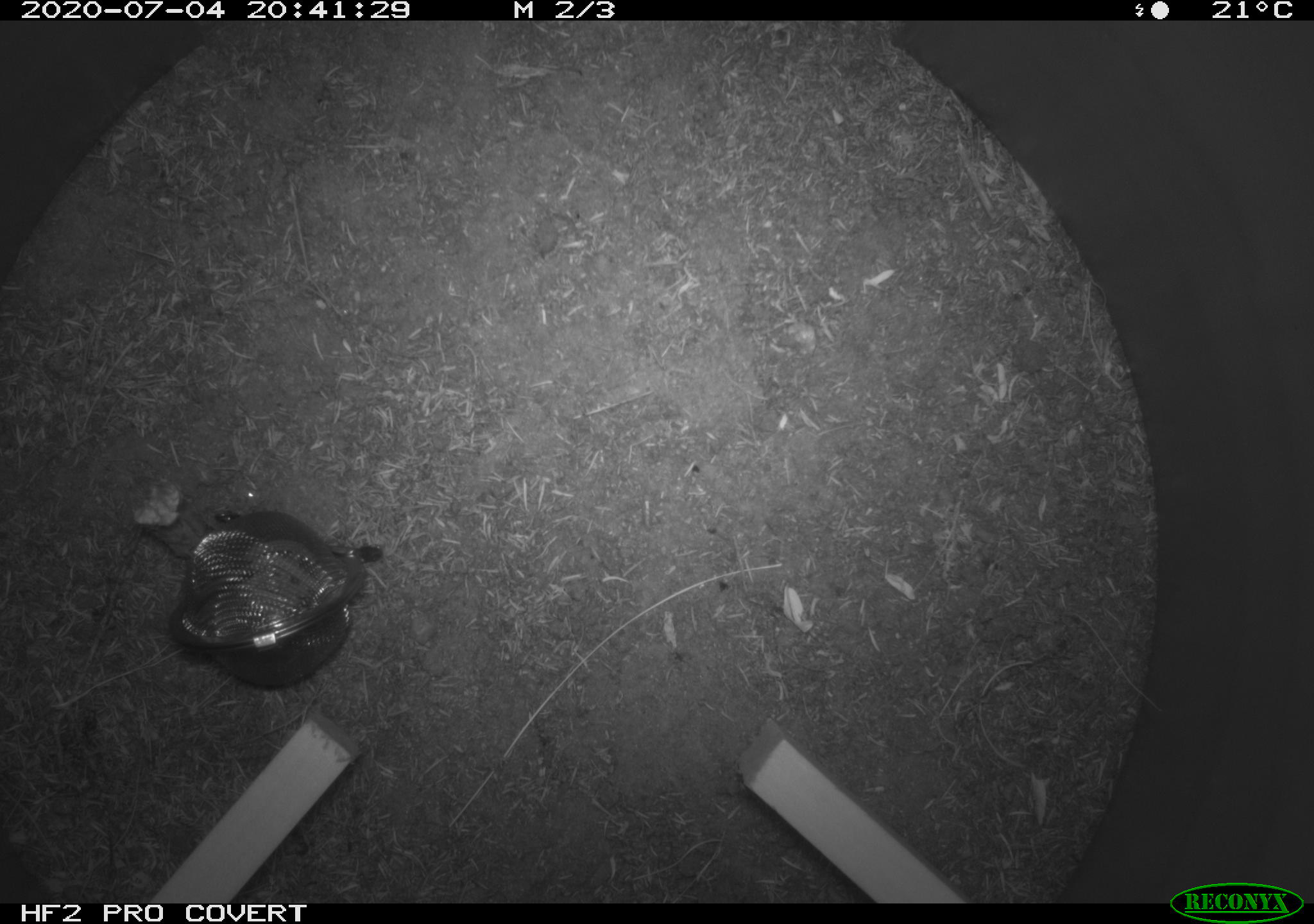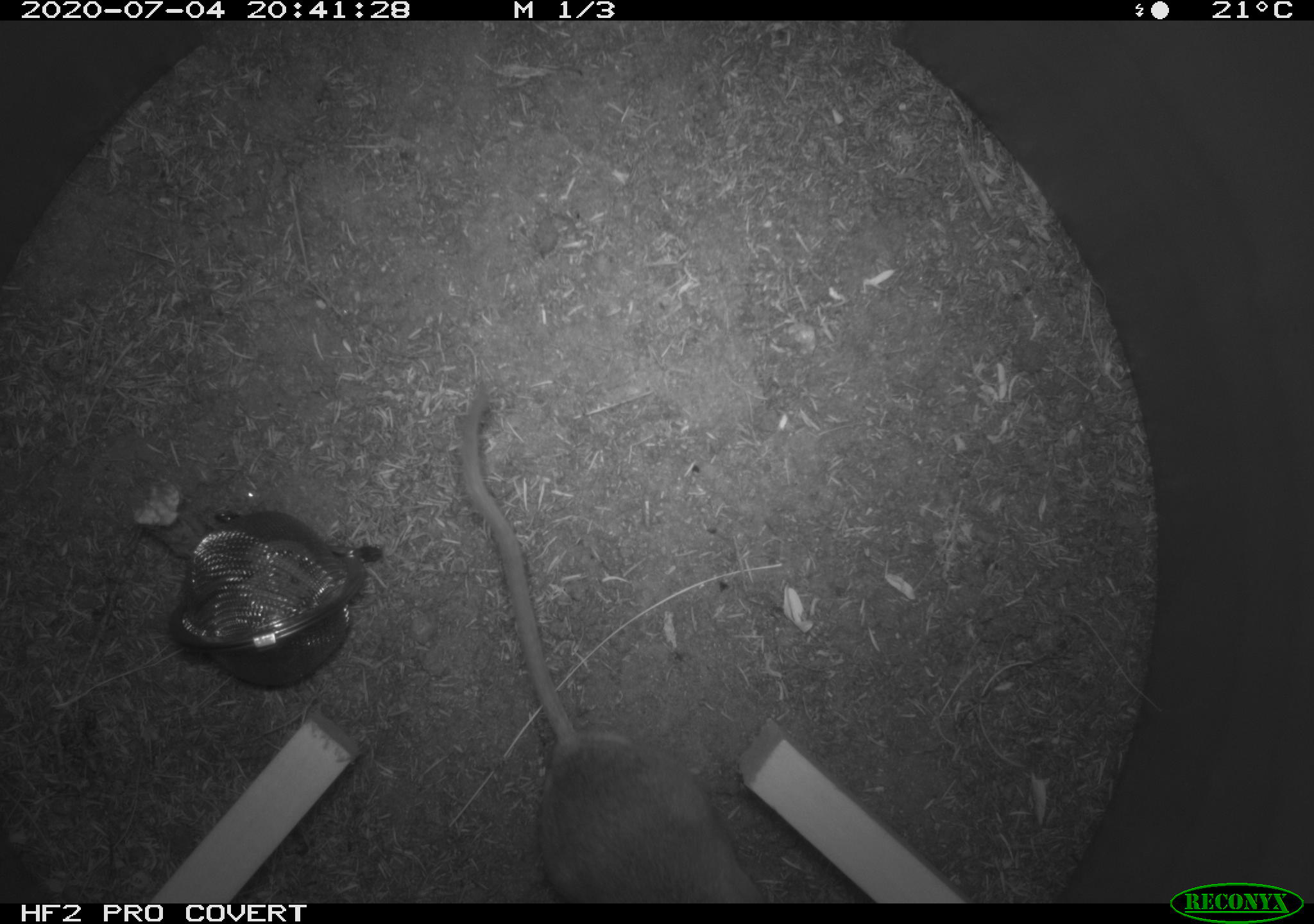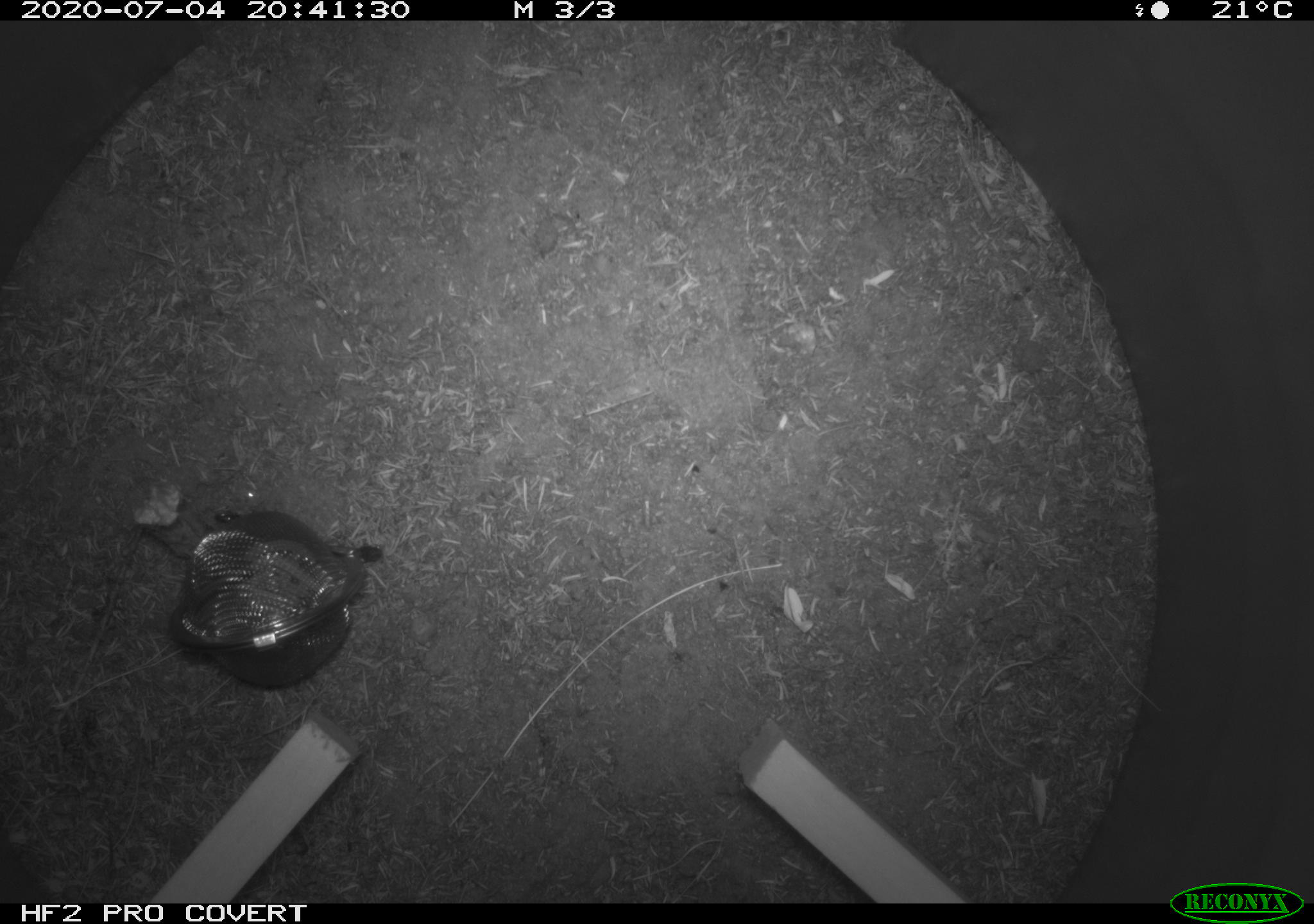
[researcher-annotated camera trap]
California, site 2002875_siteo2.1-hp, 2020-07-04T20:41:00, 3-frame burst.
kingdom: Animalia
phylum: Chordata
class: Mammalia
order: Rodentia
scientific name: Rodentia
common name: rodent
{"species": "rodent (Rodentia)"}